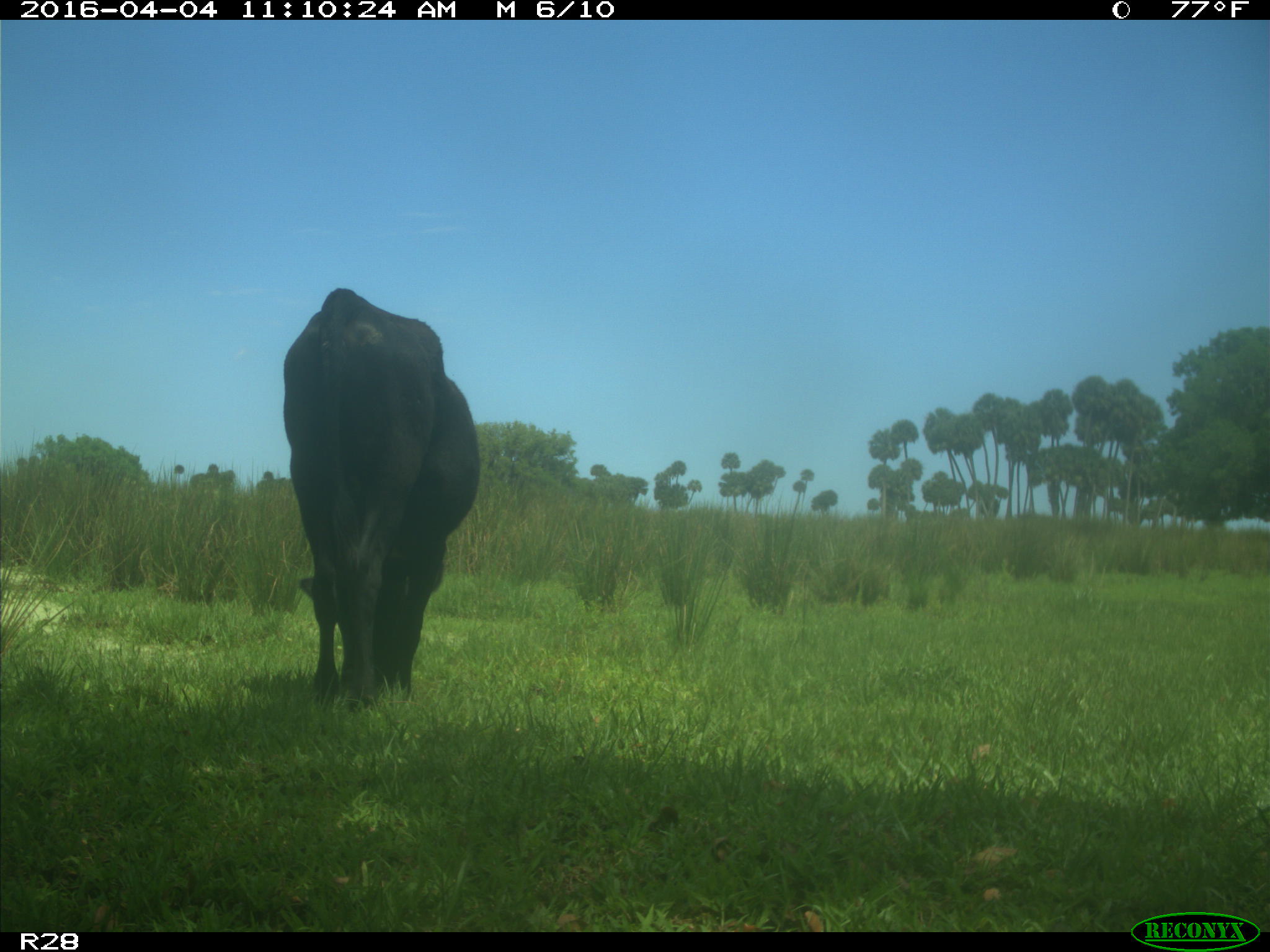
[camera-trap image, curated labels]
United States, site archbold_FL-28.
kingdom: Animalia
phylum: Chordata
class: Mammalia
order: Artiodactyla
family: Bovidae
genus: Bos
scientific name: Bos taurus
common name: domestic cow